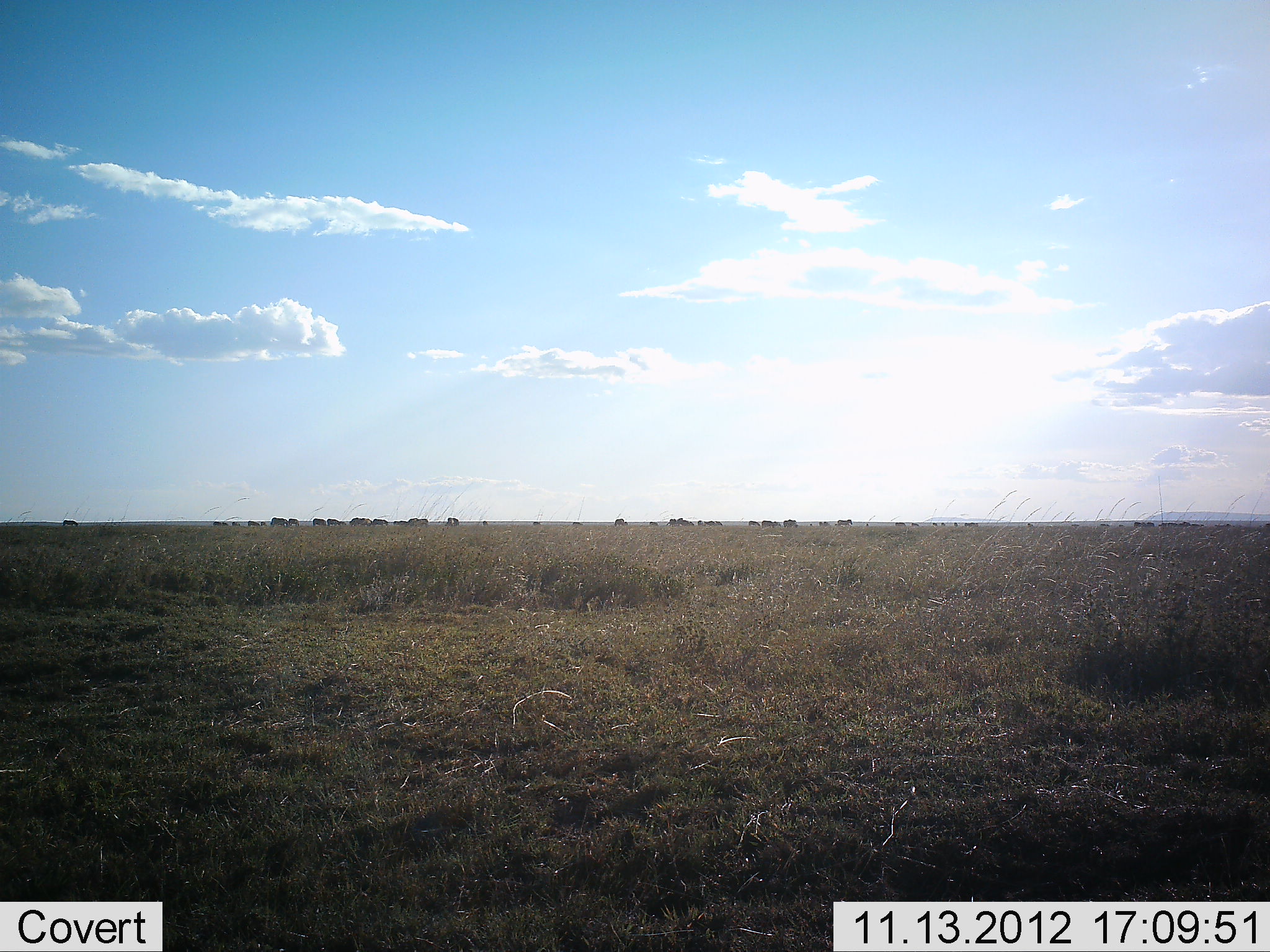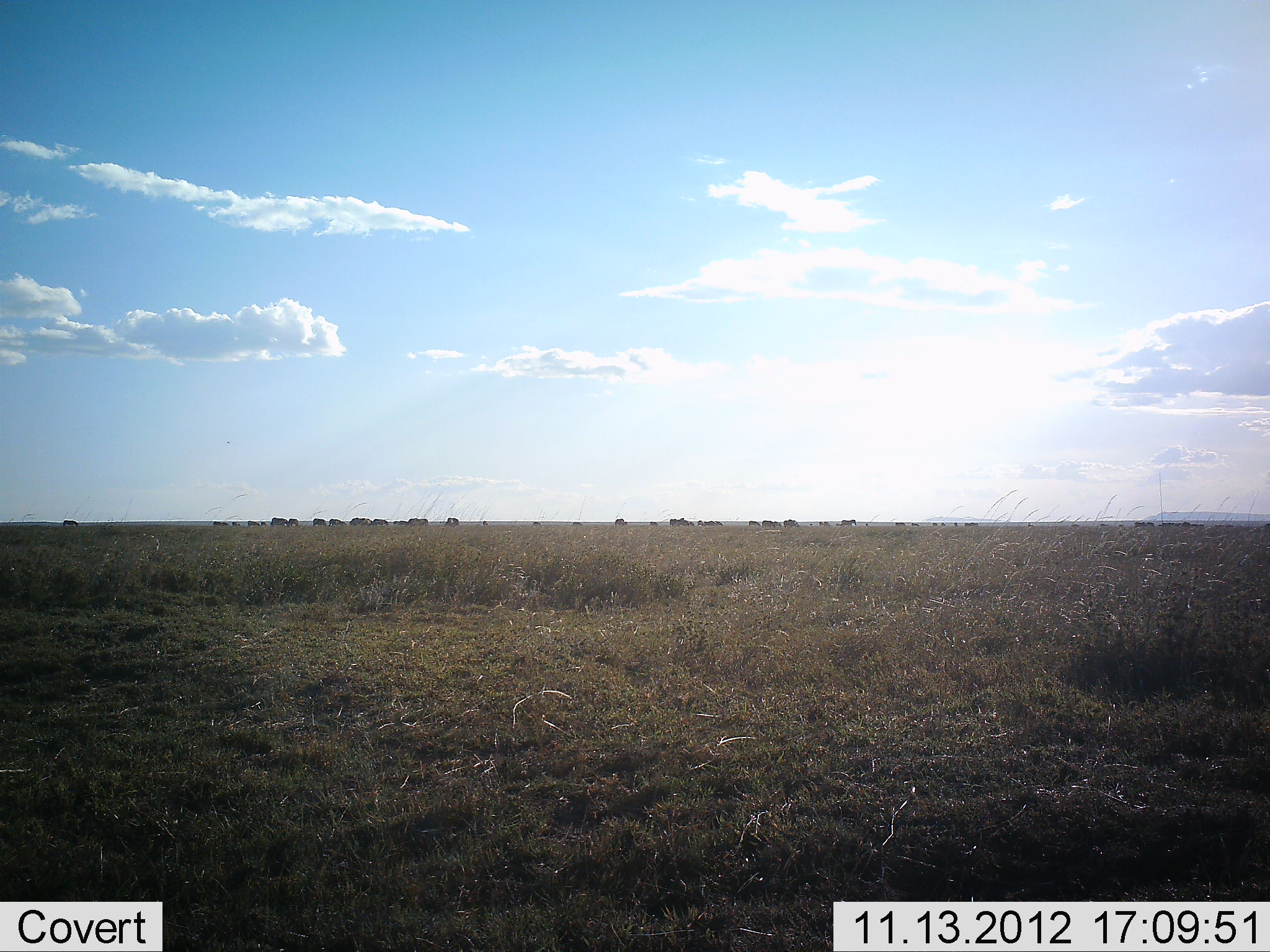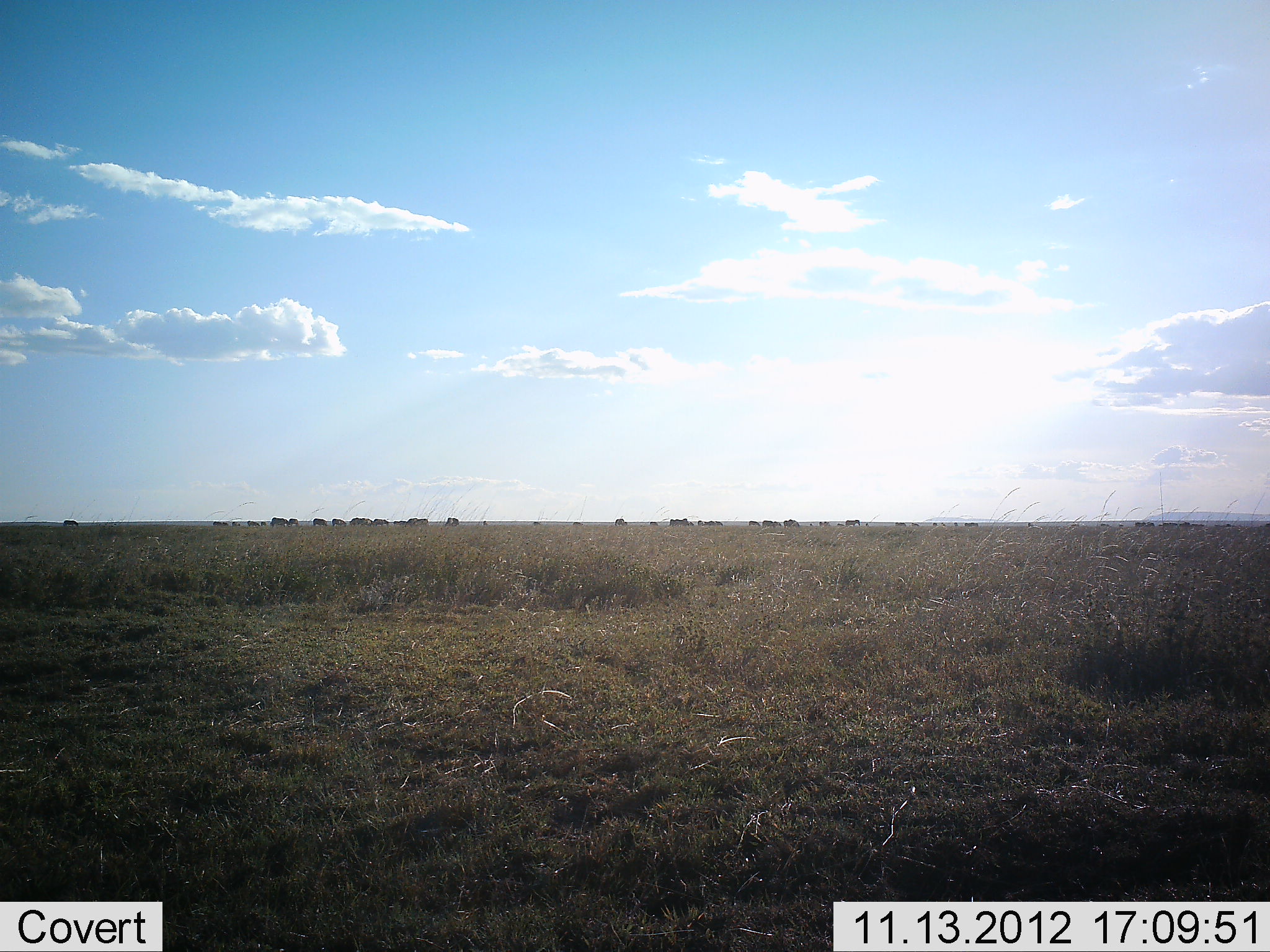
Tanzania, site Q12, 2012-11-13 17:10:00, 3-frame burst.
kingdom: Animalia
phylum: Chordata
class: Mammalia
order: Artiodactyla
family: Bovidae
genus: Connochaetes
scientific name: Connochaetes taurinus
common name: blue wildebeest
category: wildebeest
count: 11-50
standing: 40%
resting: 0%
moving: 40%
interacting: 0%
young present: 0%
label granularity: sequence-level